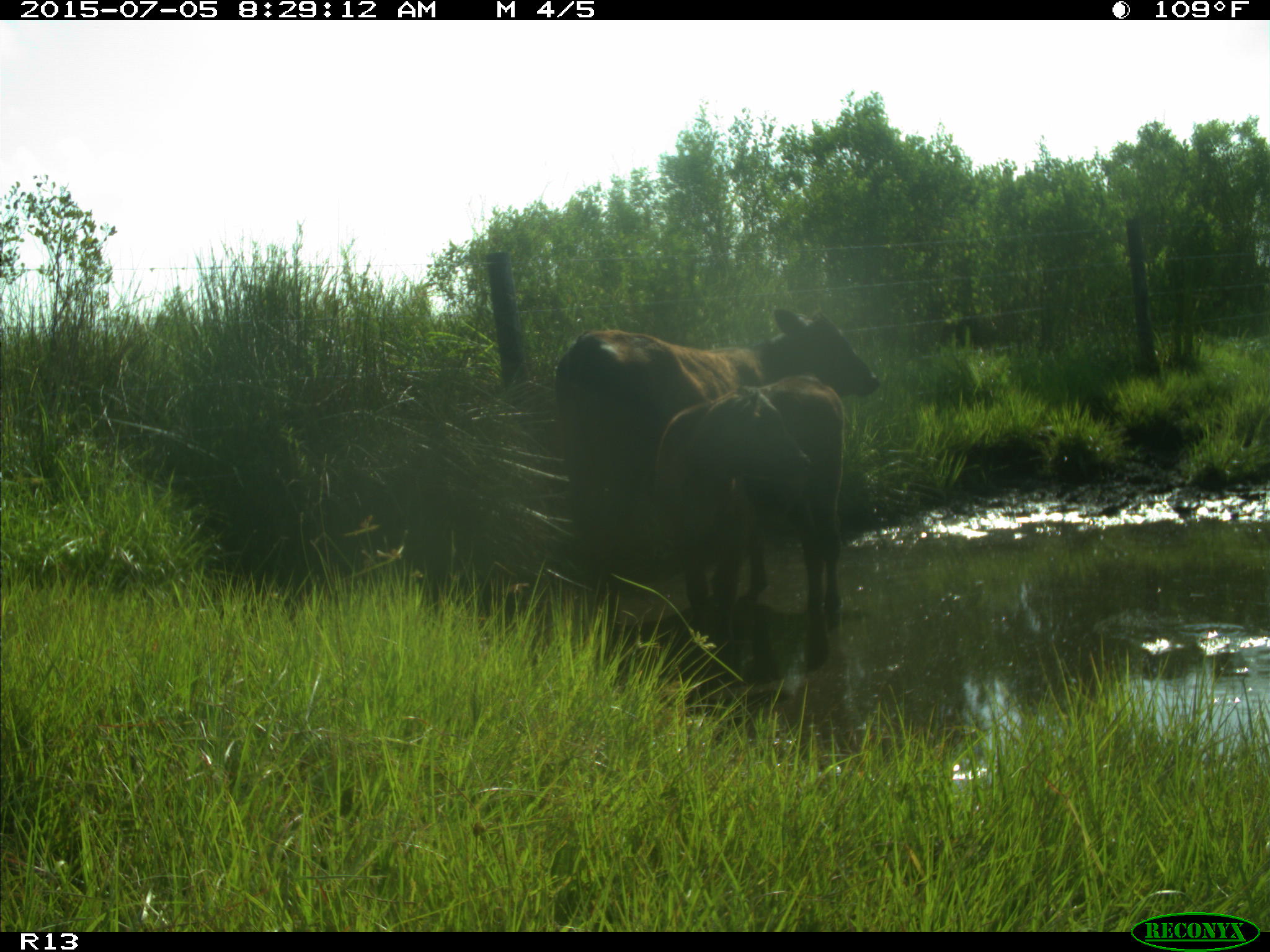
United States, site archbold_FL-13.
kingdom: Animalia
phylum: Chordata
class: Mammalia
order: Artiodactyla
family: Bovidae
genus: Bos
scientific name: Bos taurus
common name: domestic cow